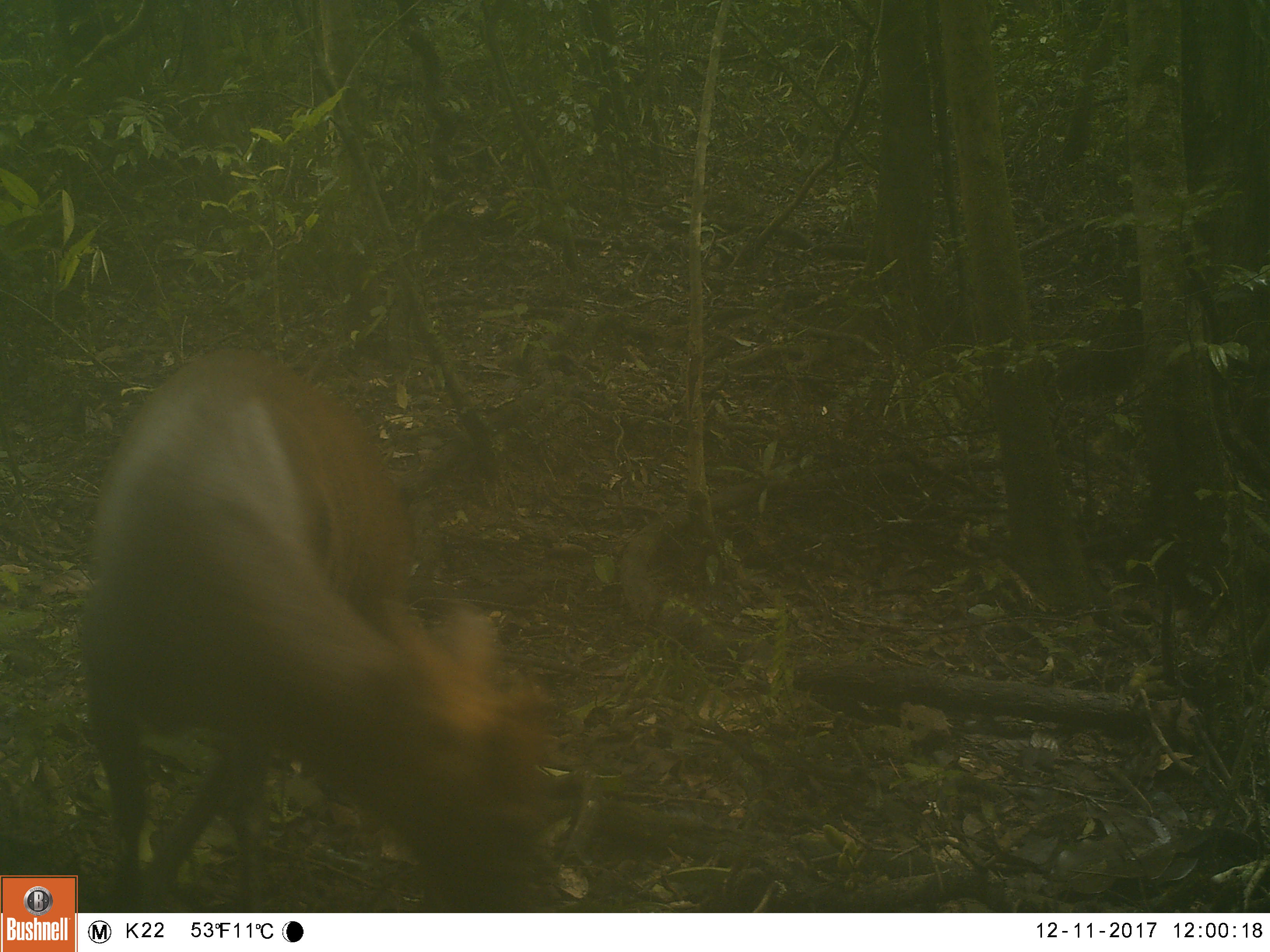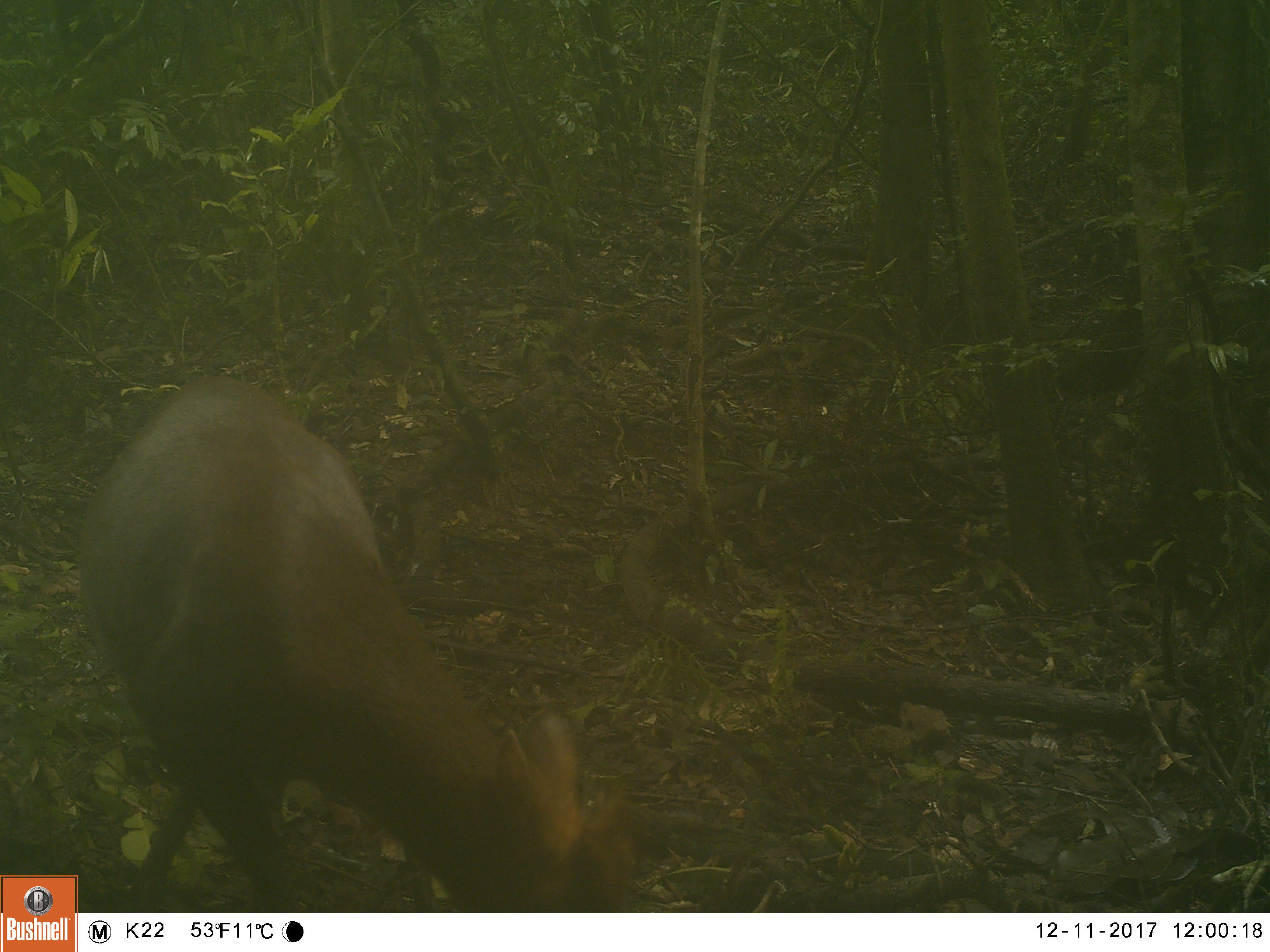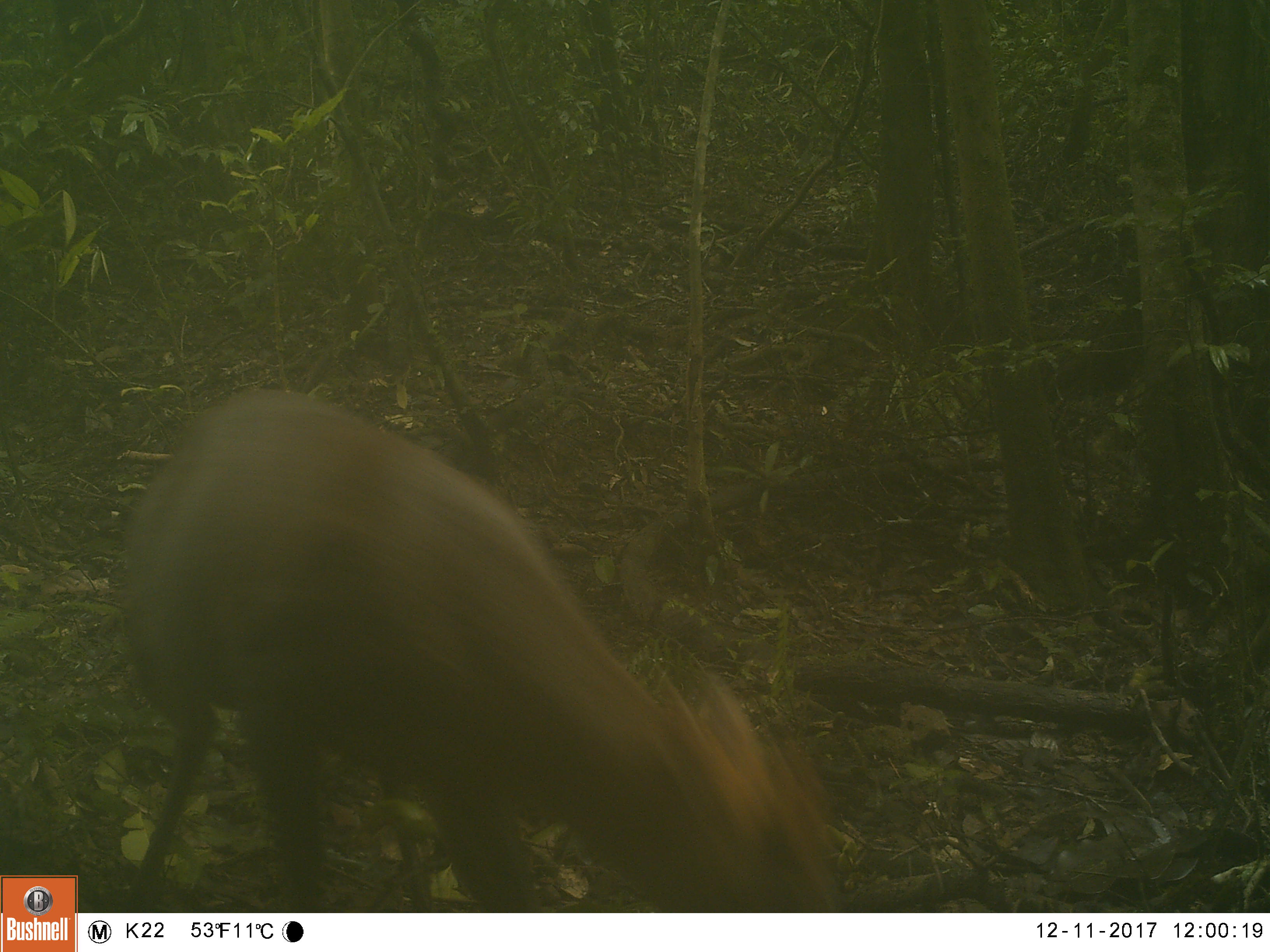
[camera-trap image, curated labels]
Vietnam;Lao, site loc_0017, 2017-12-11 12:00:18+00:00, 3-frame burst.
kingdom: Animalia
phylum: Chordata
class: Mammalia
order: Artiodactyla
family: Cervidae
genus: Muntiacus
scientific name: Muntiacus rooseveltorum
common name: roosevelt's muntjac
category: roosevelts muntjac group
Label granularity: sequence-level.